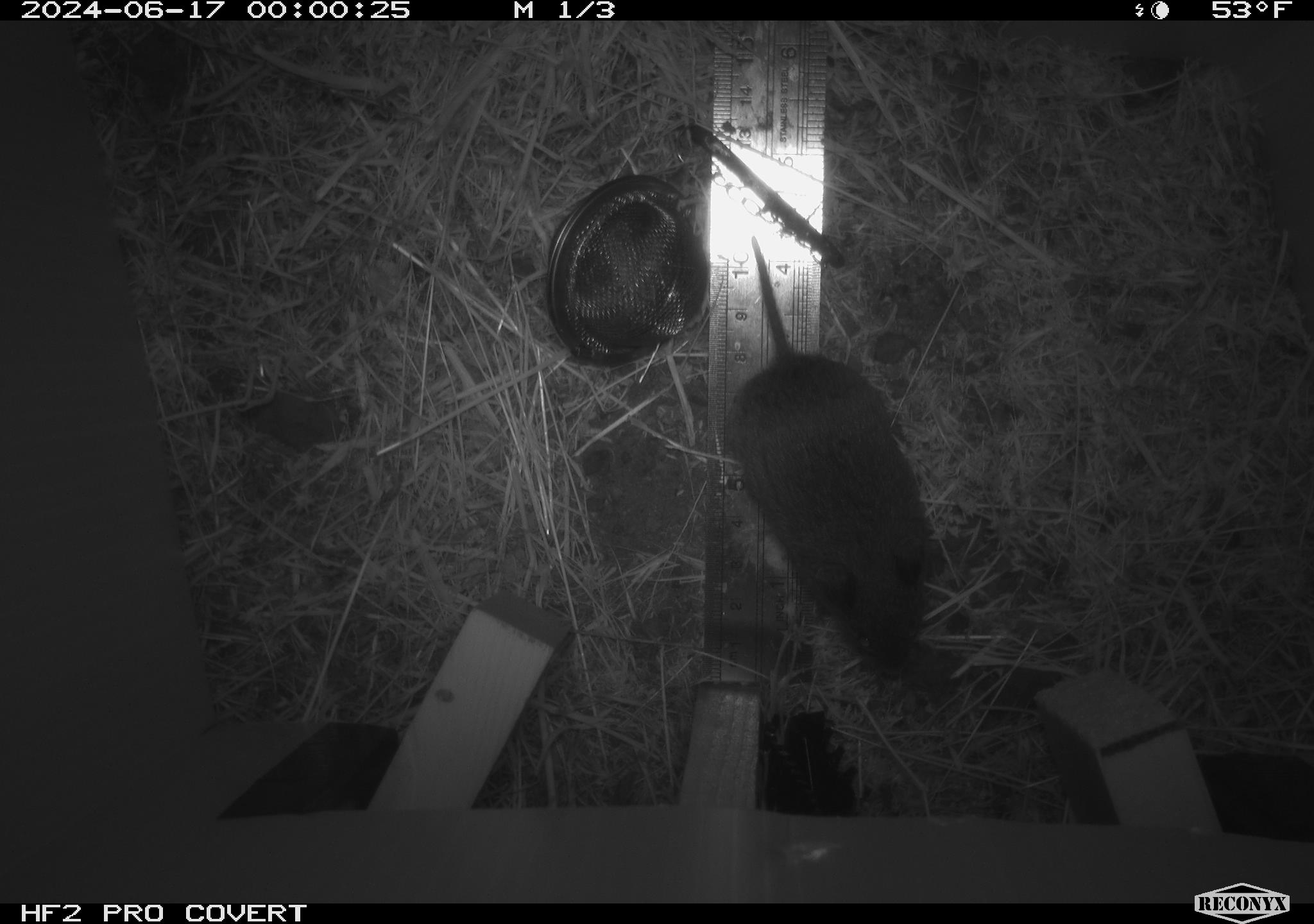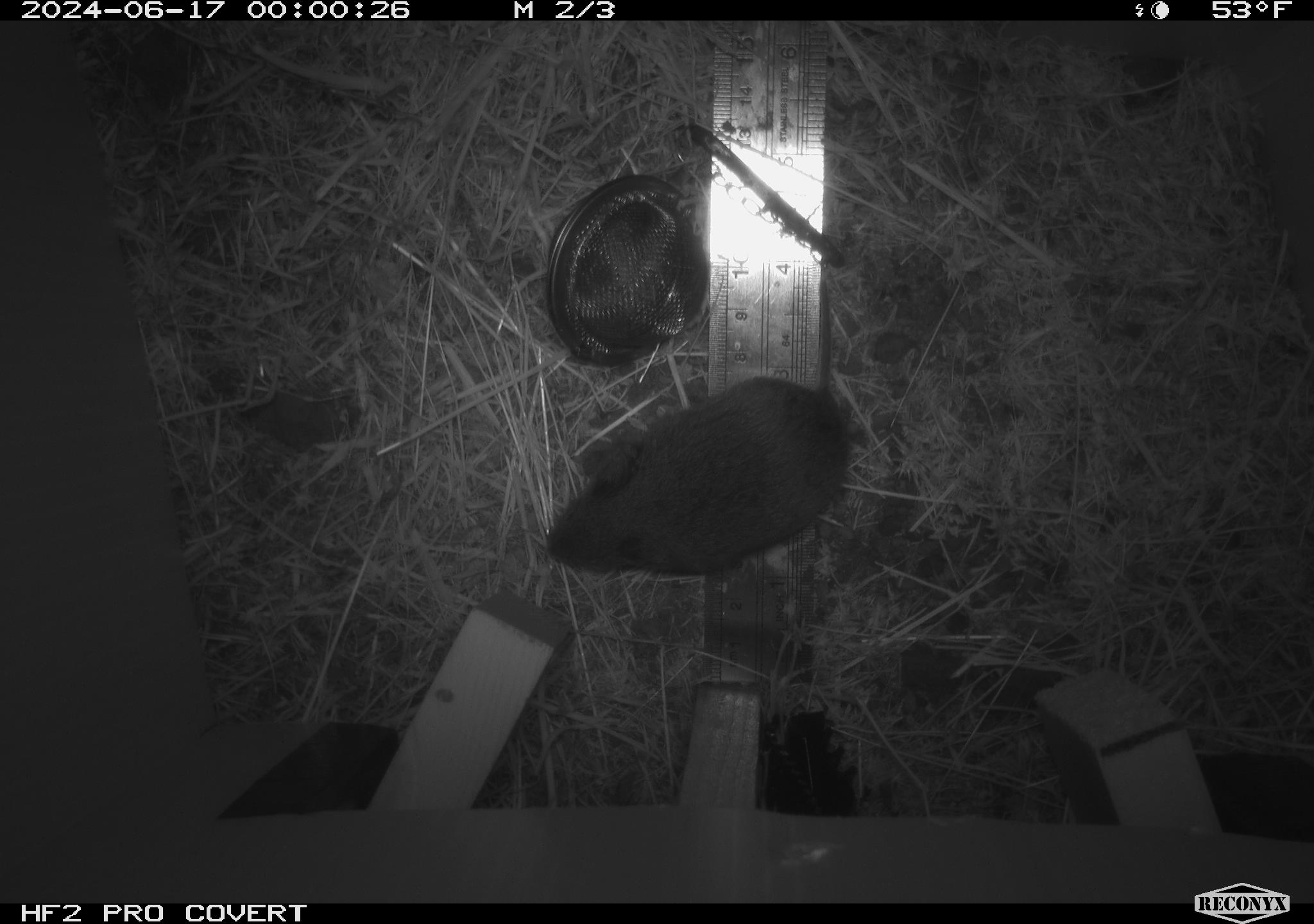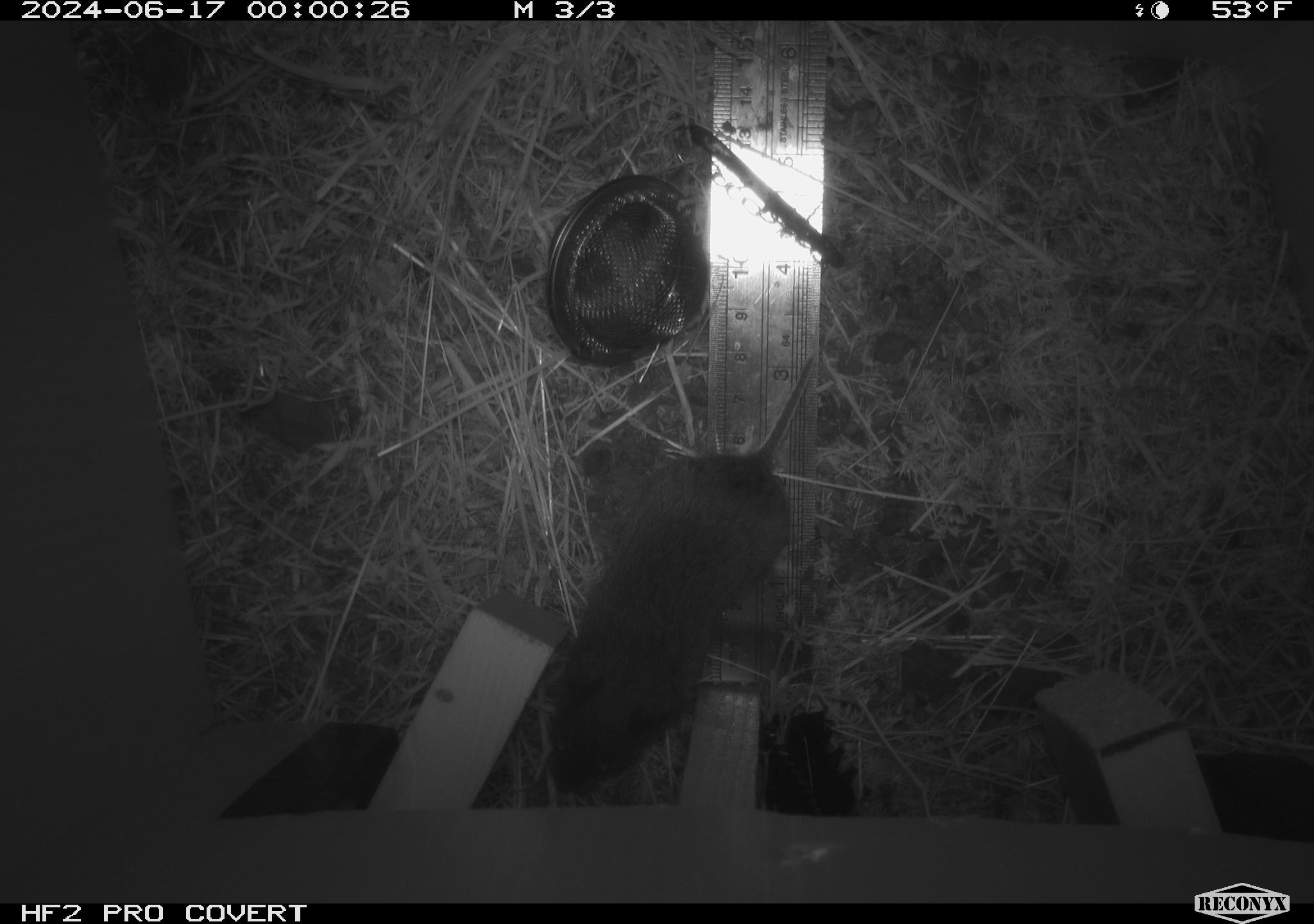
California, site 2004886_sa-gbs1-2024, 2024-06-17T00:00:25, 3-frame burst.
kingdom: Animalia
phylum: Chordata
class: Mammalia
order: Rodentia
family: Cricetidae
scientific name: Arvicolinae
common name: voles, lemmings, and muskrats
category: arvicolinae subfamily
Arvicolinae subfamily (voles, lemmings, and muskrats) (Arvicolinae).